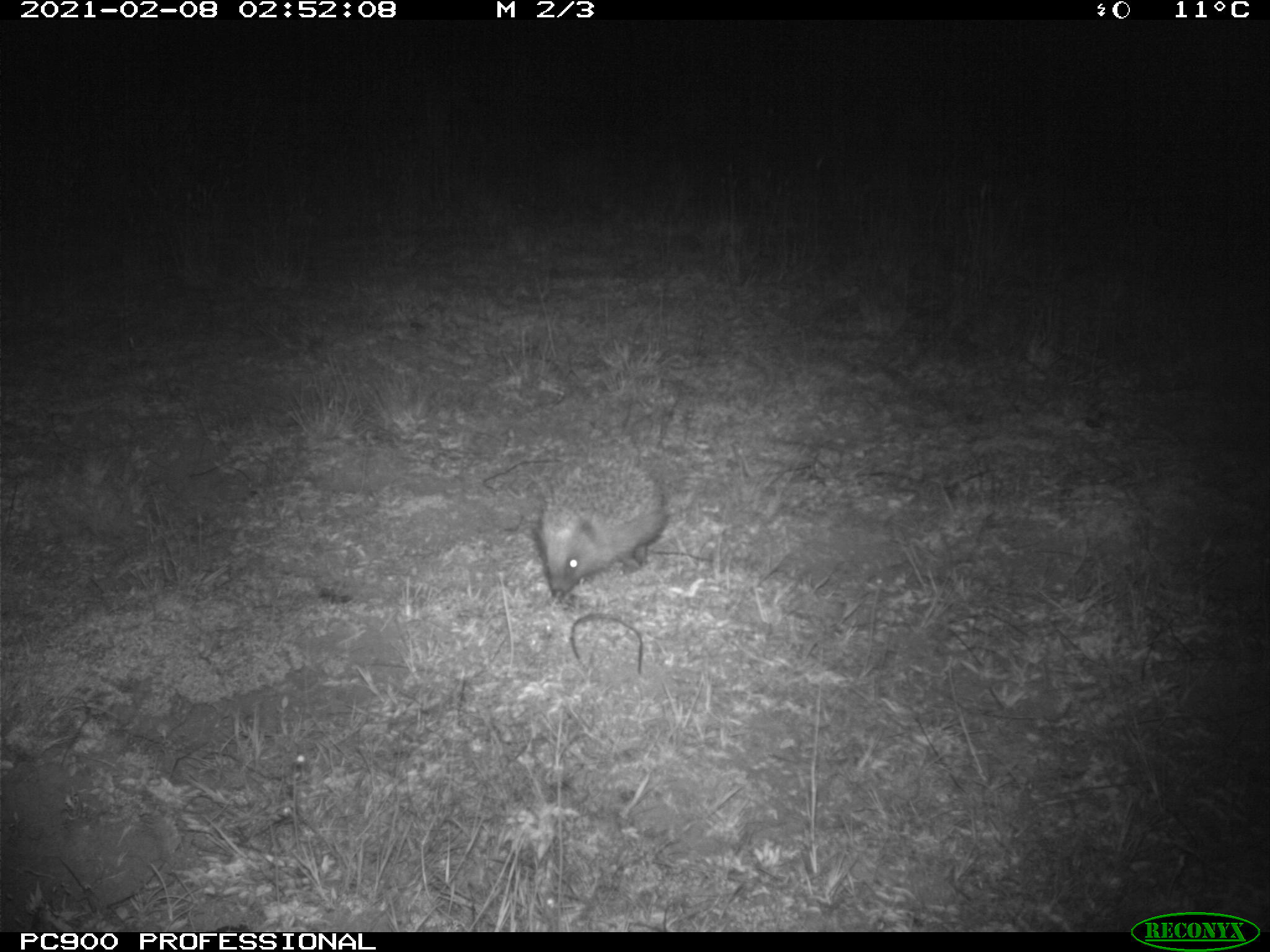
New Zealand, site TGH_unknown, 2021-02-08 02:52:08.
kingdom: Animalia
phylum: Chordata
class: Mammalia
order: Eulipotyphla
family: Erinaceidae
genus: Erinaceus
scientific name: Erinaceus europaeus europaeus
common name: european hedgehog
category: hedgehog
Hedgehog (european hedgehog) (Erinaceus europaeus europaeus).